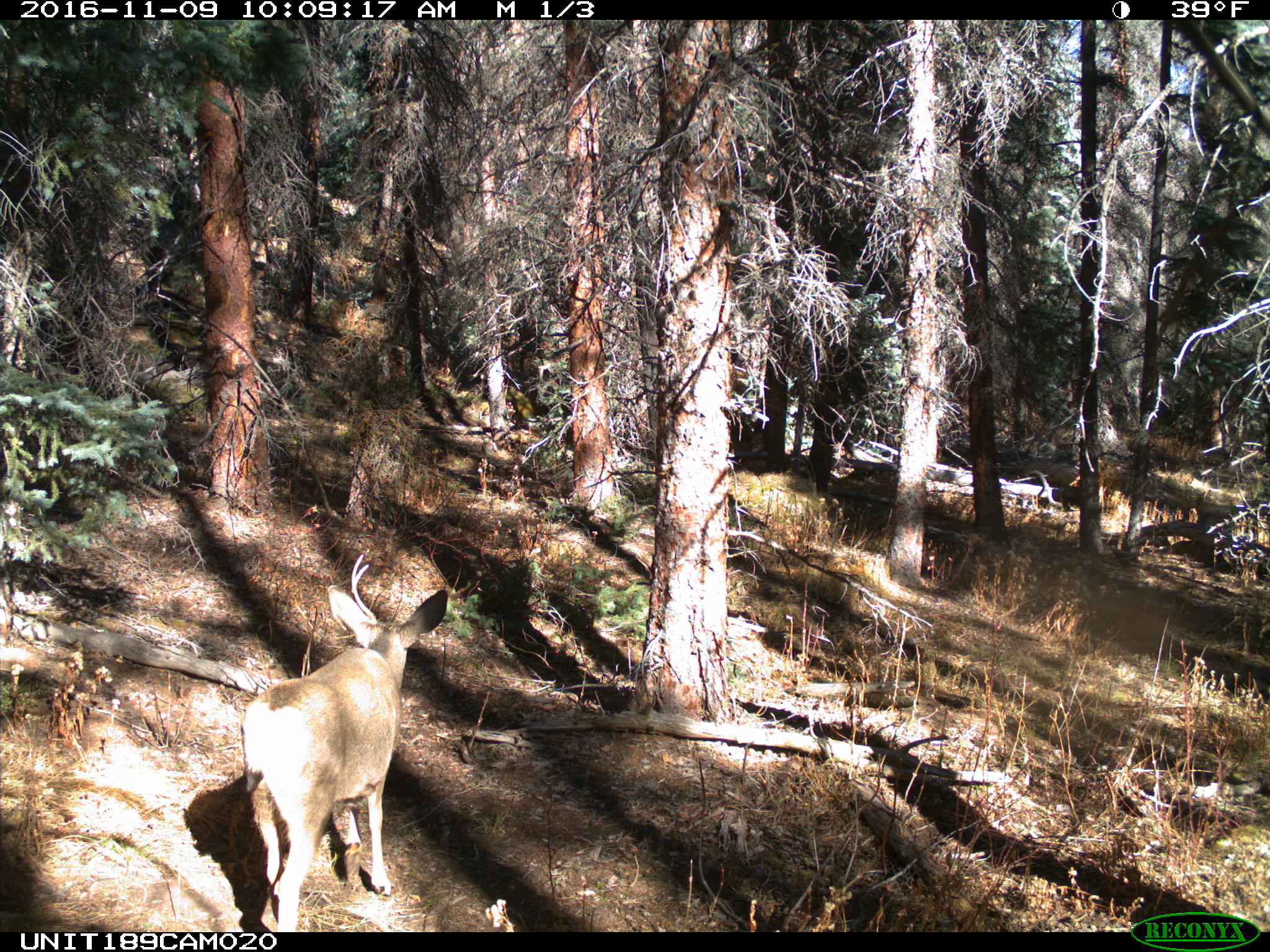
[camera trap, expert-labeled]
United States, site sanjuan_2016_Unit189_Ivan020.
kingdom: Animalia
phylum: Chordata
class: Mammalia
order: Artiodactyla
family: Cervidae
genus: Odocoileus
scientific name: Odocoileus hemionus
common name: mule deer